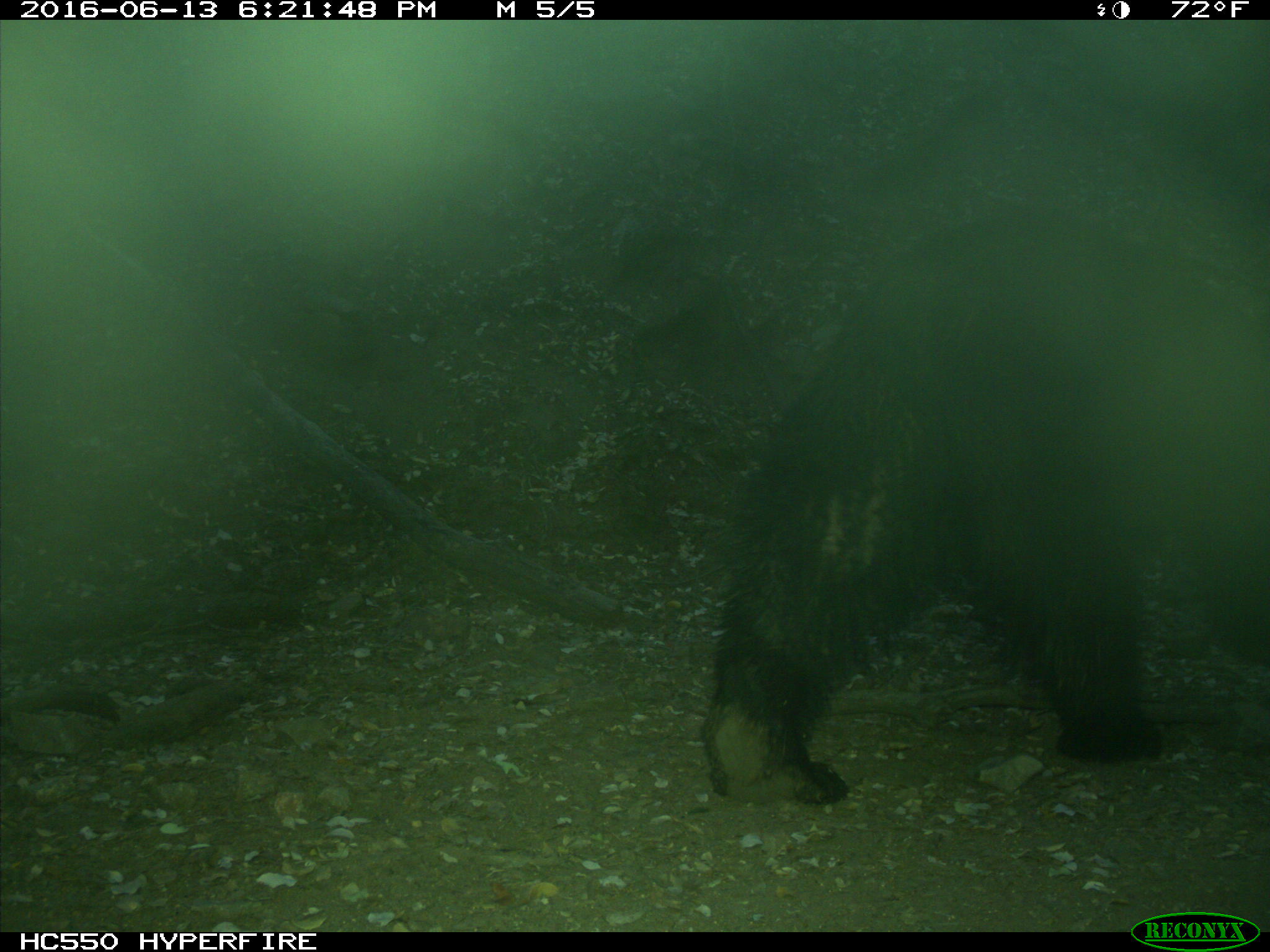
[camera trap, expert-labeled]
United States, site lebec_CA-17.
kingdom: Animalia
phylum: Chordata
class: Mammalia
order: Carnivora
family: Ursidae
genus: Ursus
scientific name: Ursus americanus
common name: american black bear